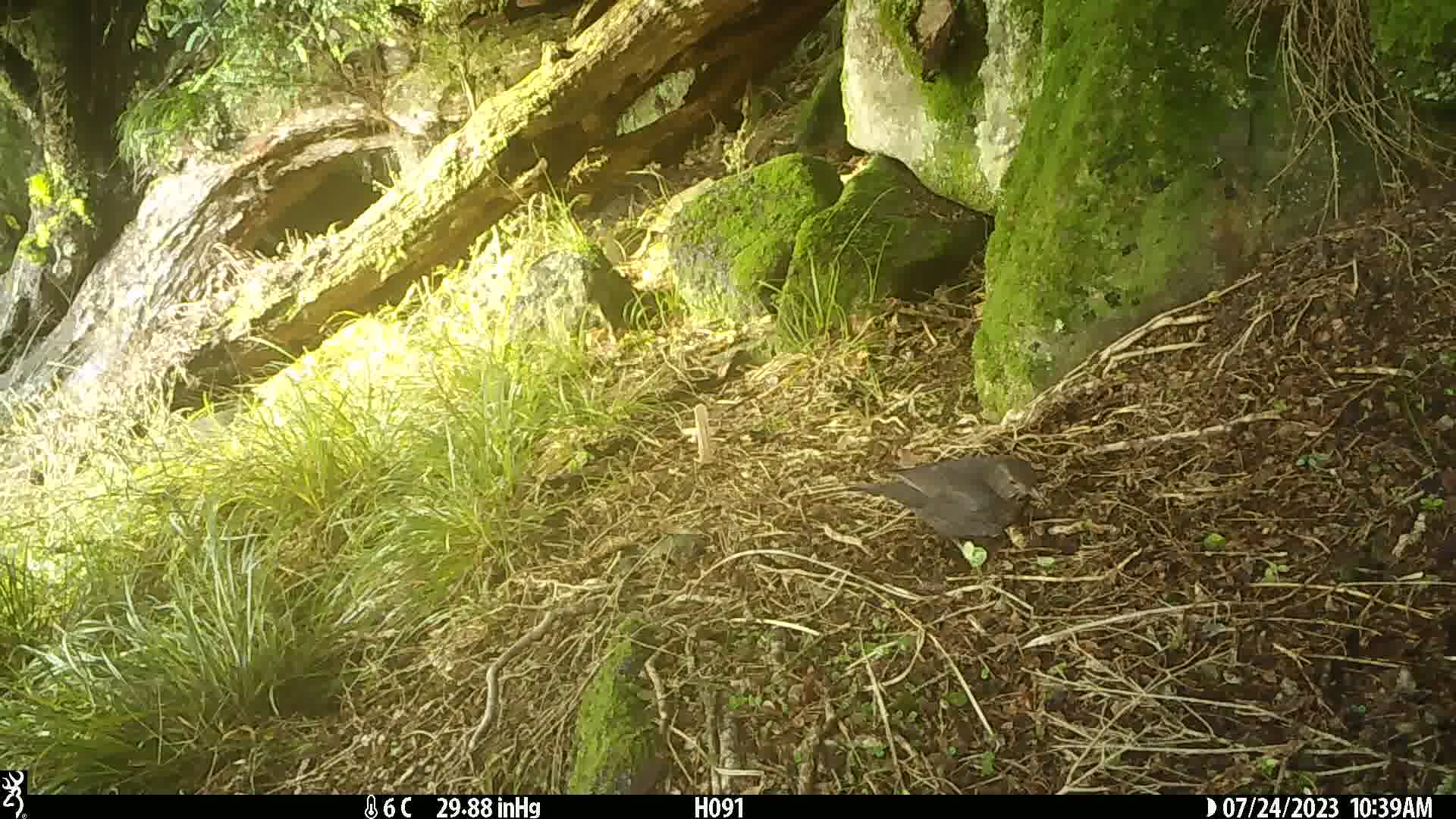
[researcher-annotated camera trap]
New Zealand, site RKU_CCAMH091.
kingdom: Animalia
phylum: Chordata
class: Aves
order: Passeriformes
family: Turdidae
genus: Turdus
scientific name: Turdus merula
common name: eurasian blackbird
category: blackbird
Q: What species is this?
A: Blackbird (eurasian blackbird) (Turdus merula).